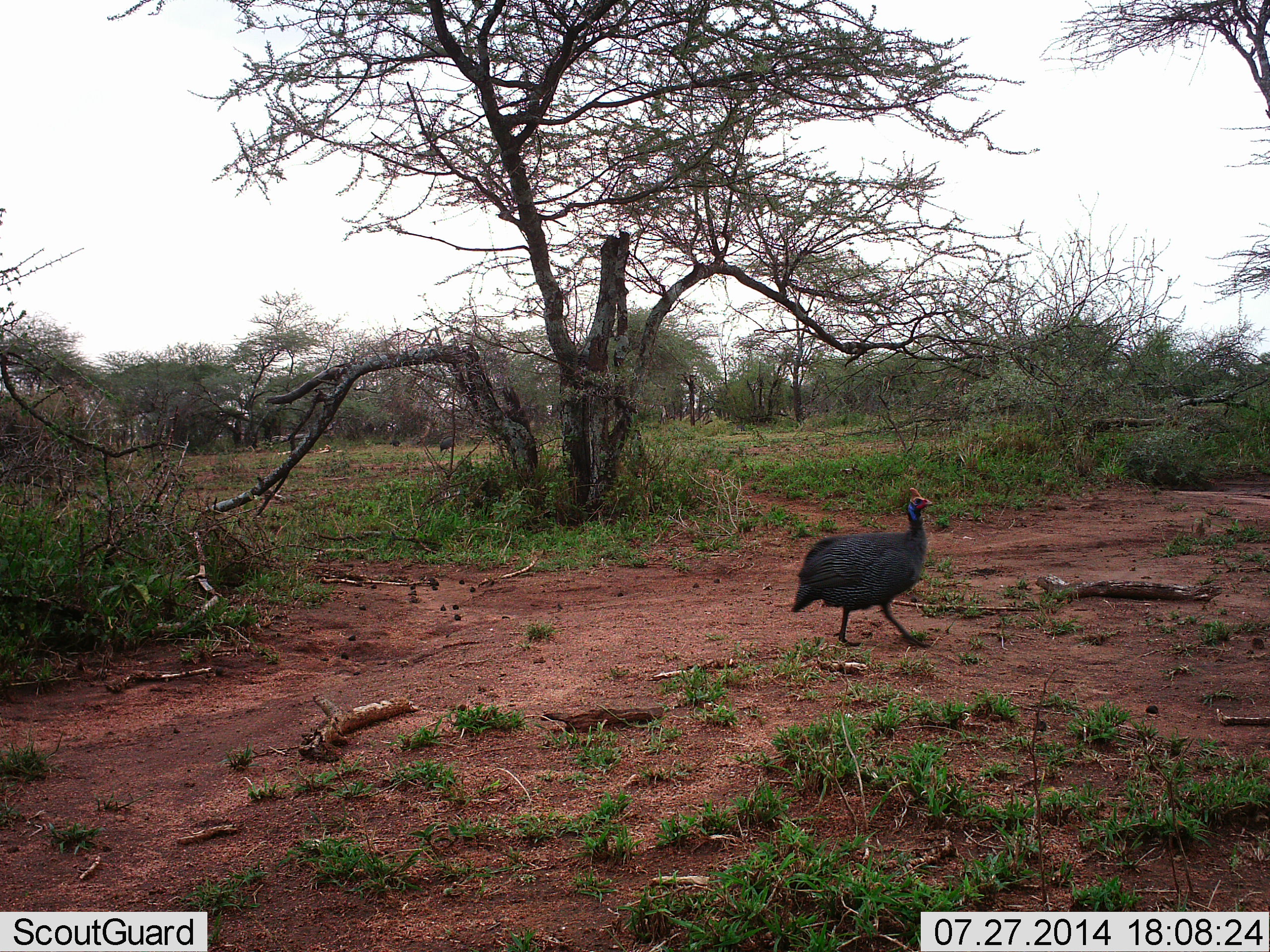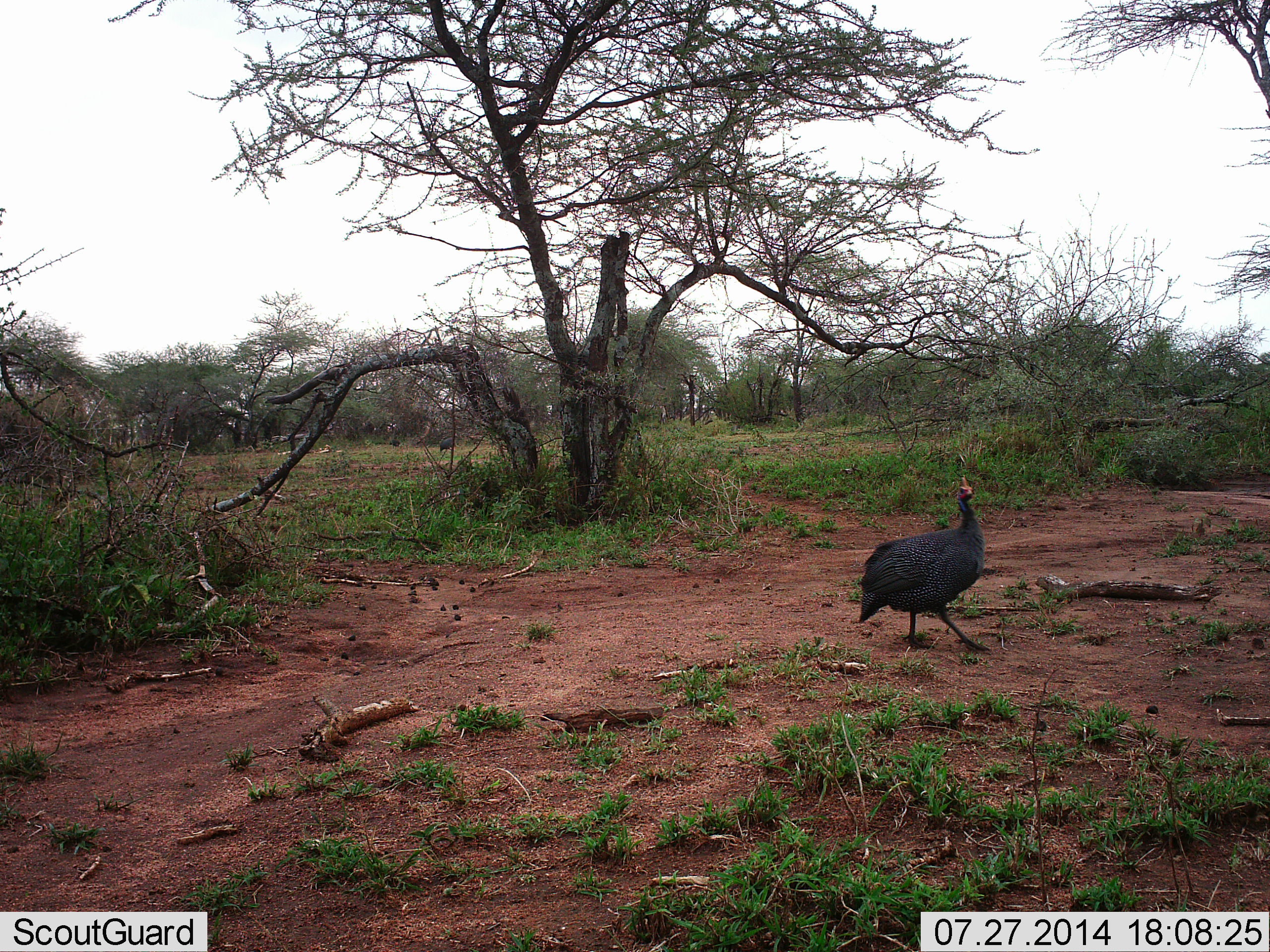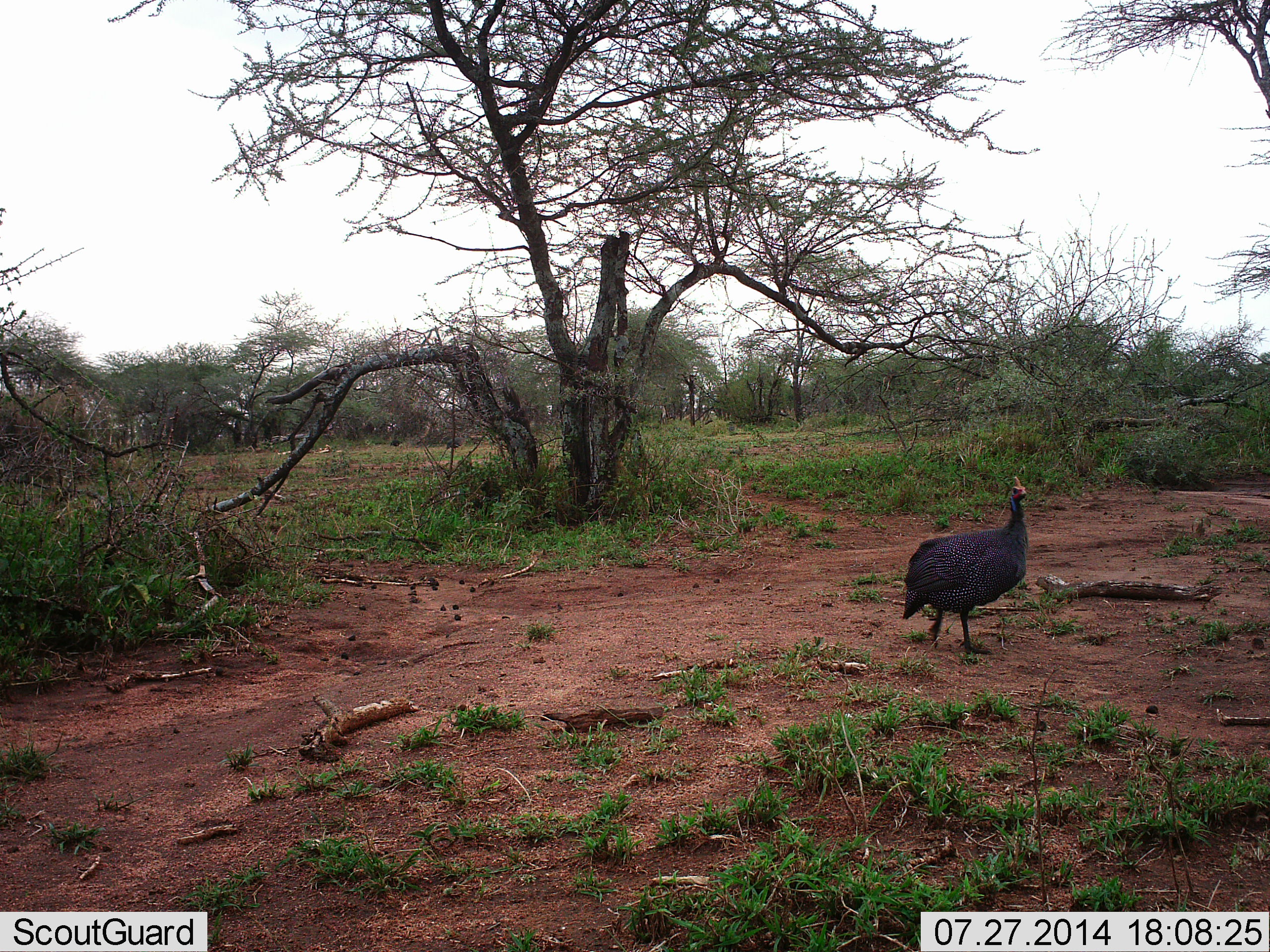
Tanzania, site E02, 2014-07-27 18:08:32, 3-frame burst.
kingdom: Animalia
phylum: Chordata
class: Aves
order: Galliformes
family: Numididae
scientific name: Numididae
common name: guinea fowl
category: guineafowl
Guineafowl (guinea fowl) (Numididae), count 1. Behavior (volunteer vote fractions): standing 10%, resting 0%, moving 90%, interacting 0%. Young present (vote fraction): 0%. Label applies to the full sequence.